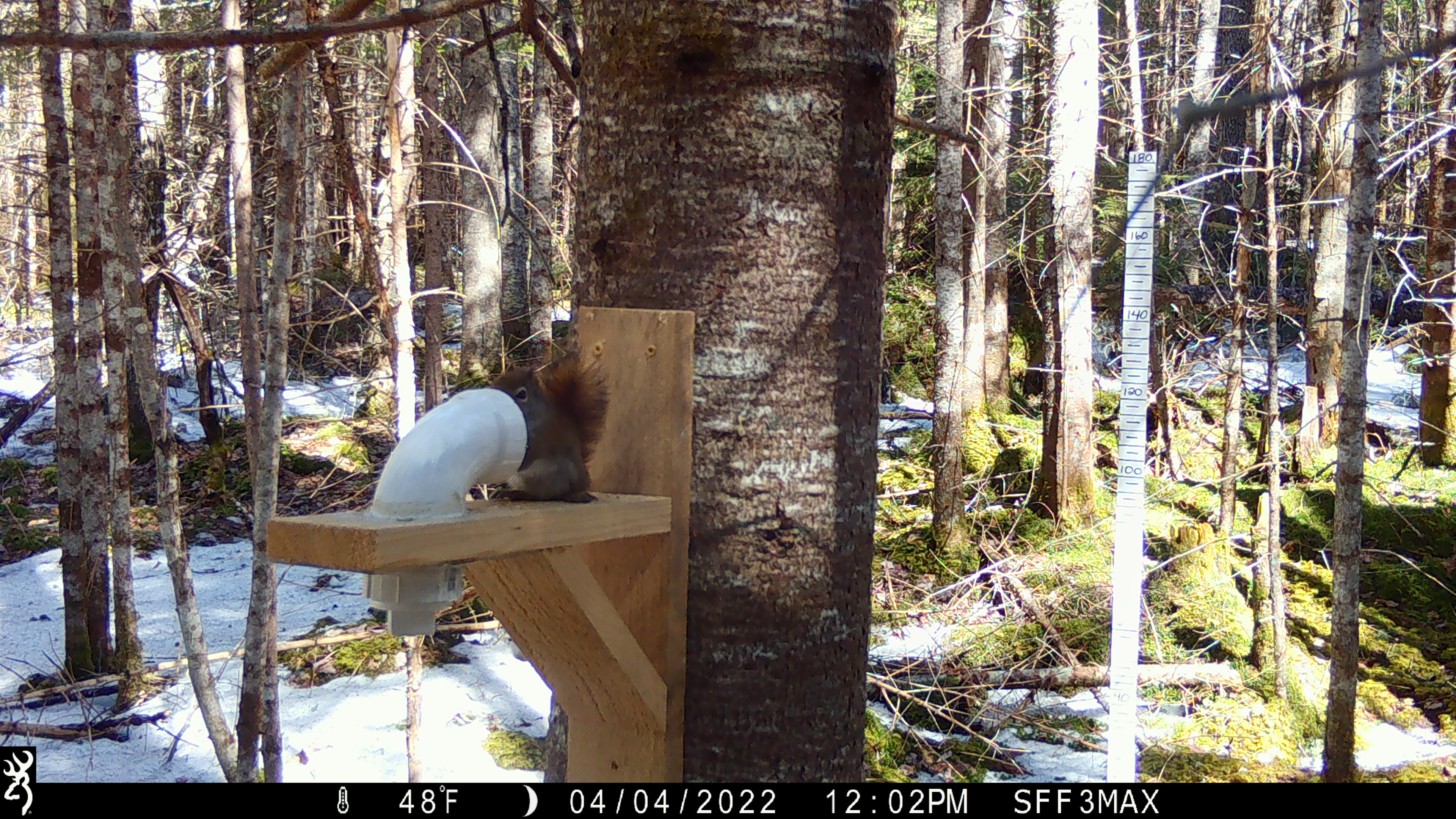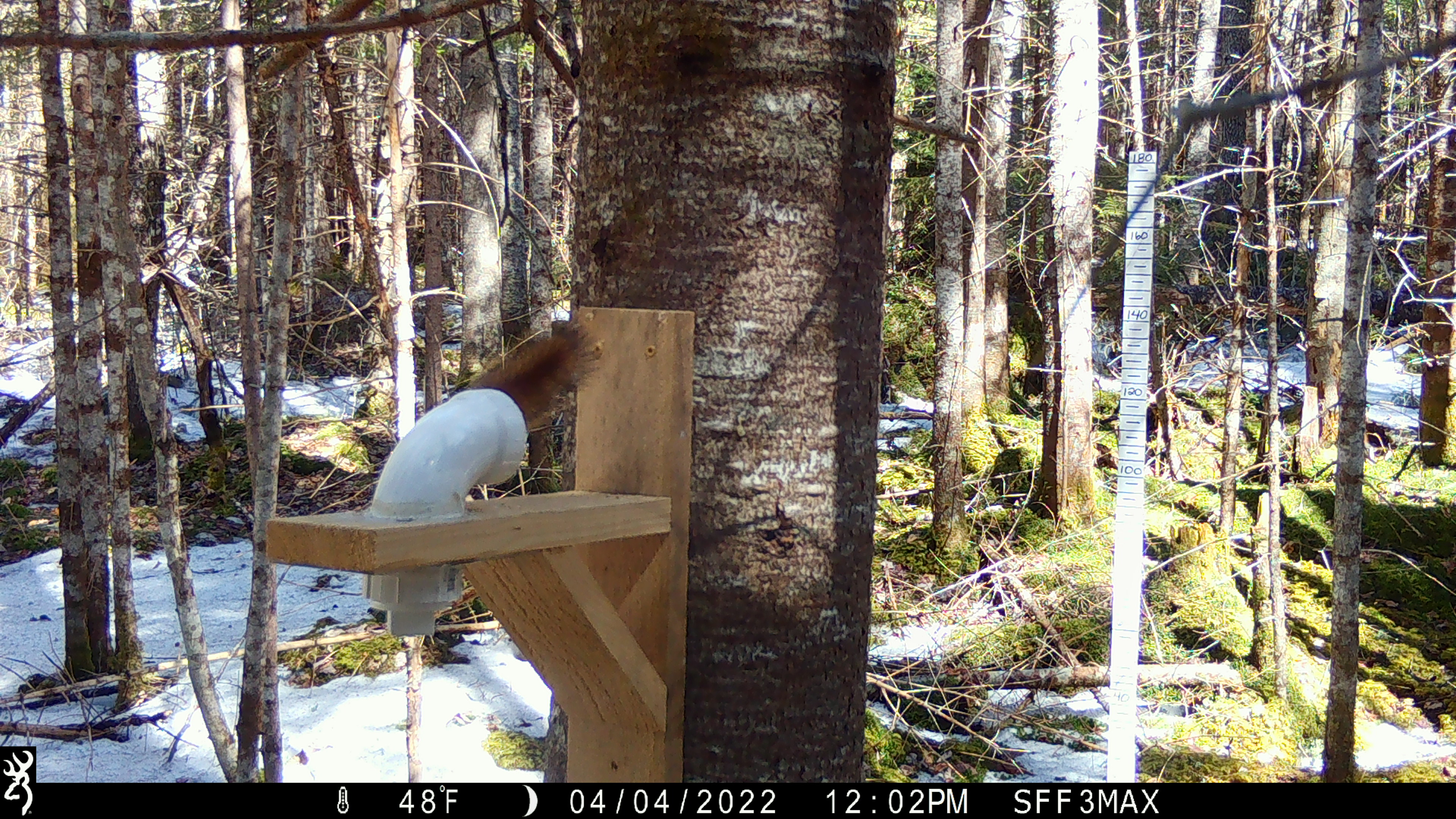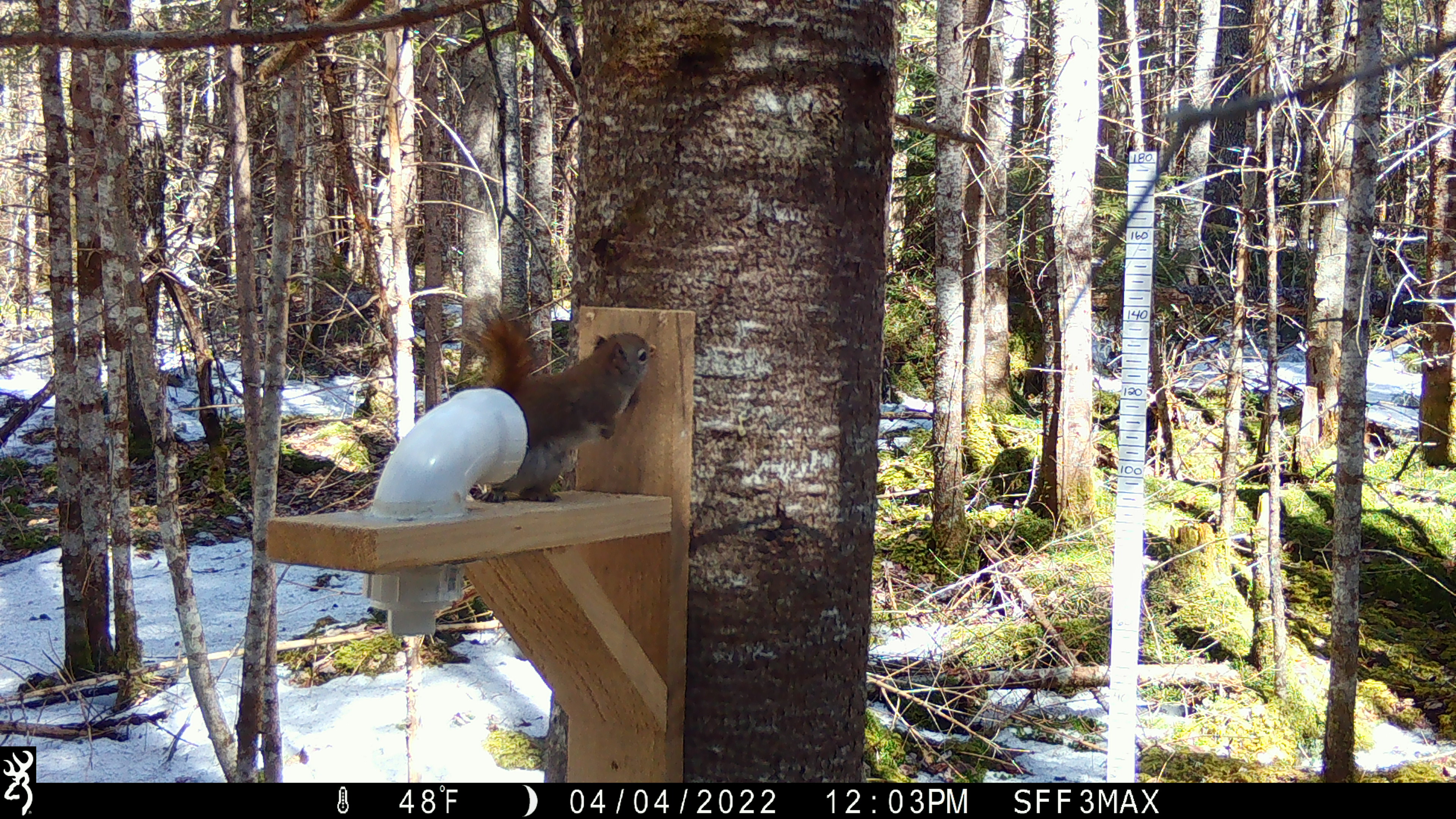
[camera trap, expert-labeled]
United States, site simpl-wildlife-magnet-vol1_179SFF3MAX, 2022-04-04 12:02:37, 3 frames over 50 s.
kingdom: Animalia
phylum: Chordata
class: Mammalia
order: Rodentia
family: Sciuridae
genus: Tamiasciurus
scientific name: Tamiasciurus hudsonicus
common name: red squirrel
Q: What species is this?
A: Red squirrel (Tamiasciurus hudsonicus).